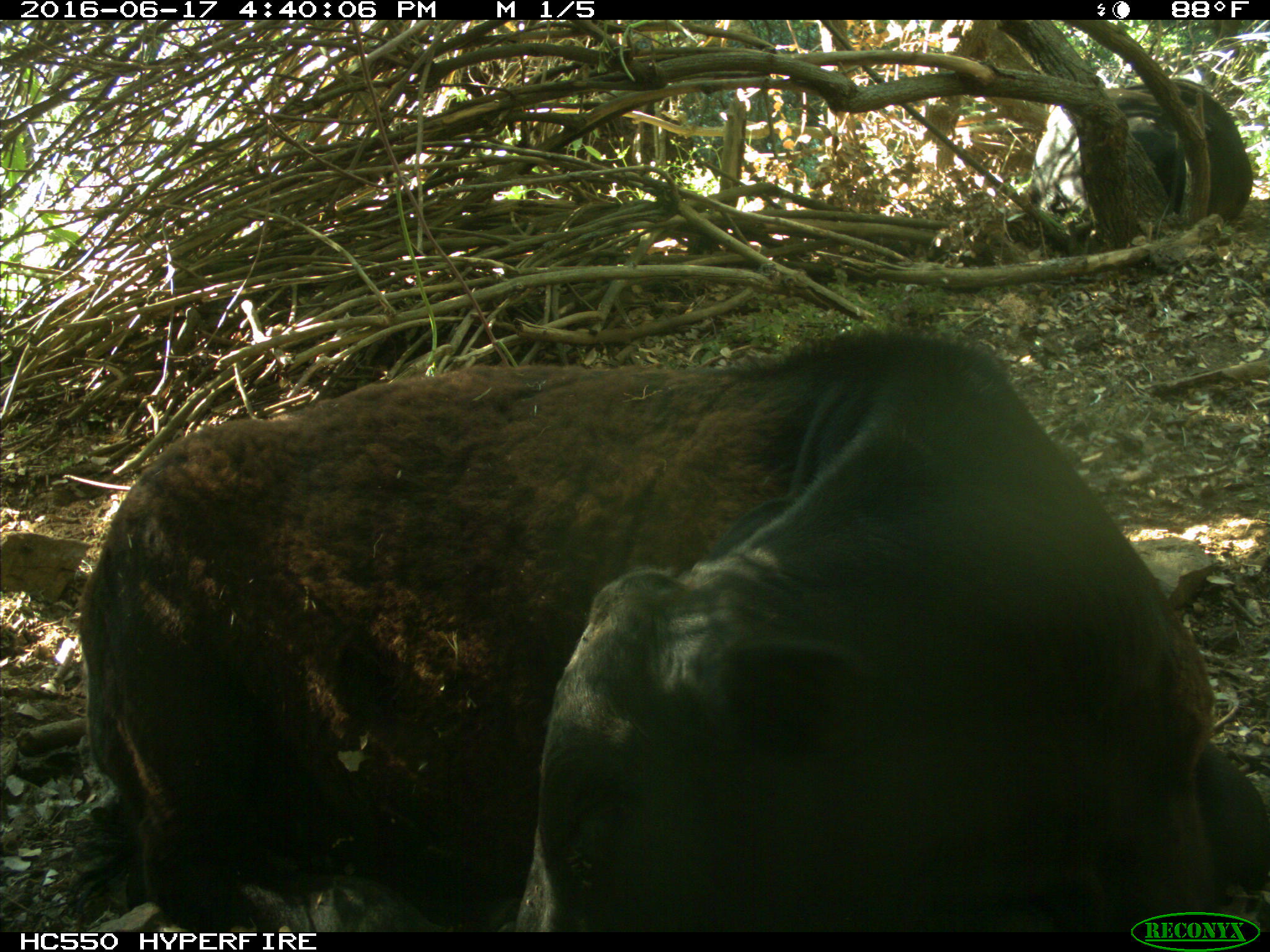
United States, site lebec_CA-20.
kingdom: Animalia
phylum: Chordata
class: Mammalia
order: Artiodactyla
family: Bovidae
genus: Bos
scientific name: Bos taurus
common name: domestic cow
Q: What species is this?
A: Bos taurus (domestic cow).